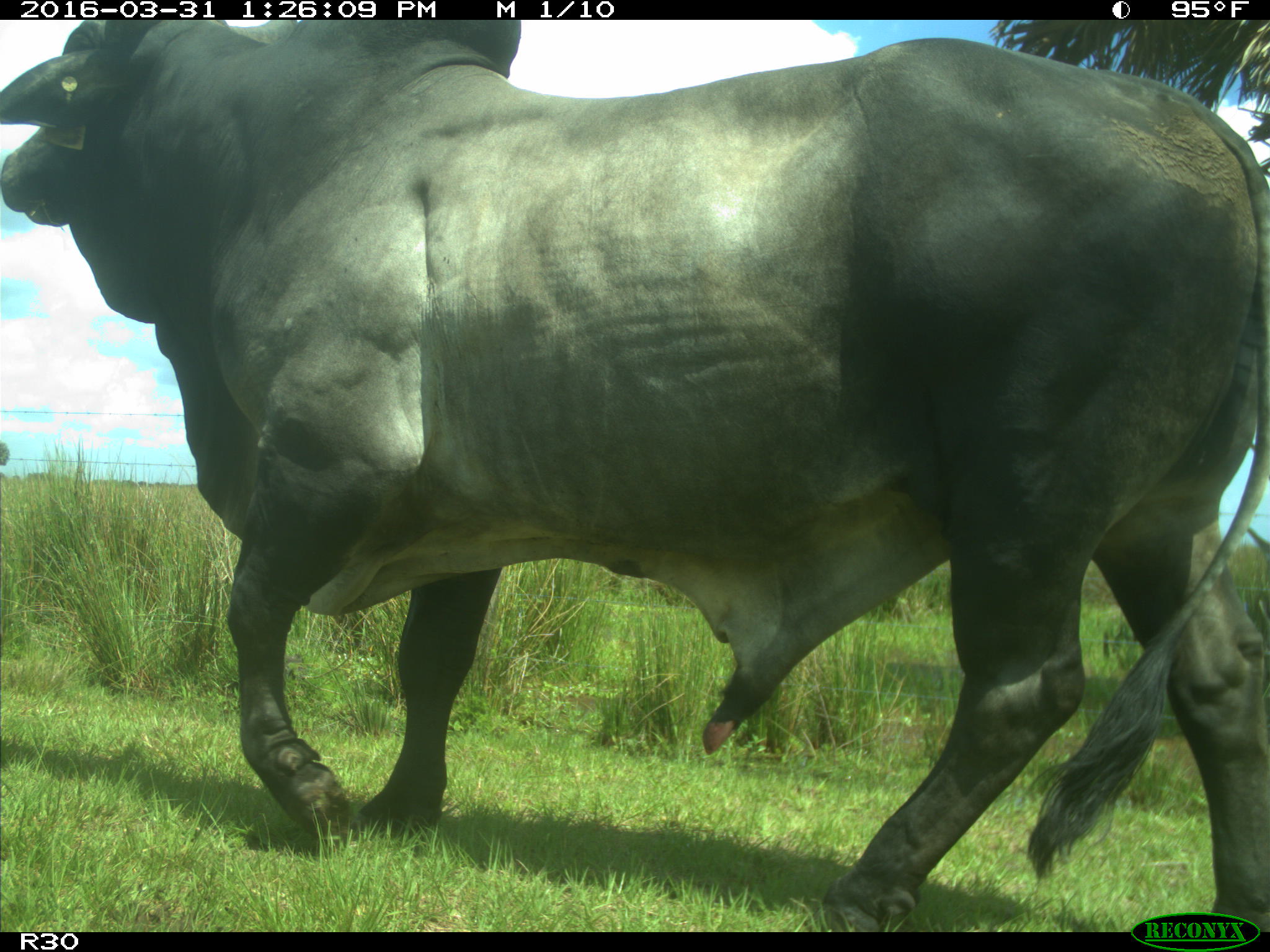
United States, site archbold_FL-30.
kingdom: Animalia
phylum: Chordata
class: Mammalia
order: Artiodactyla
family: Bovidae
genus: Bos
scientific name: Bos taurus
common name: domestic cow